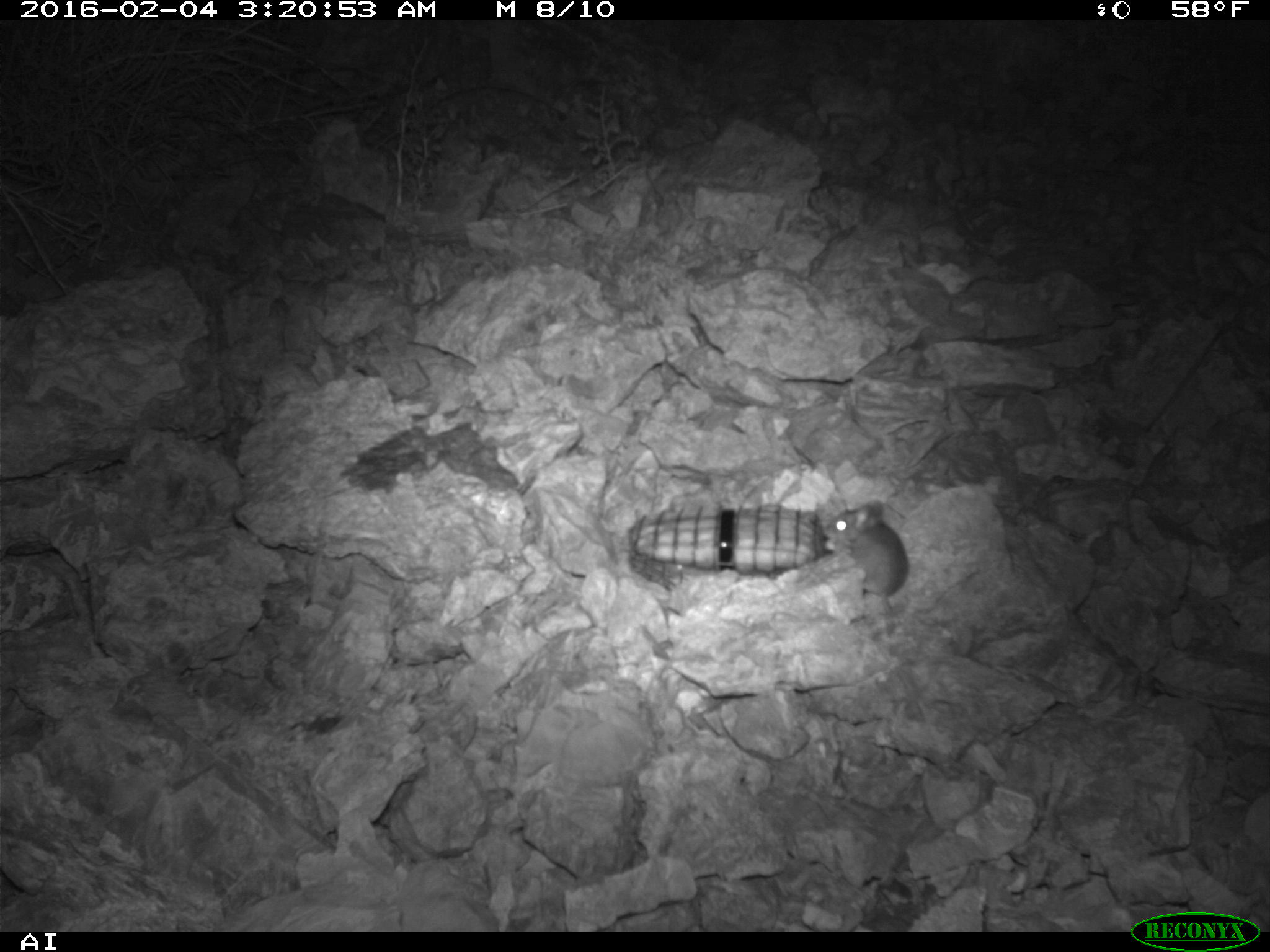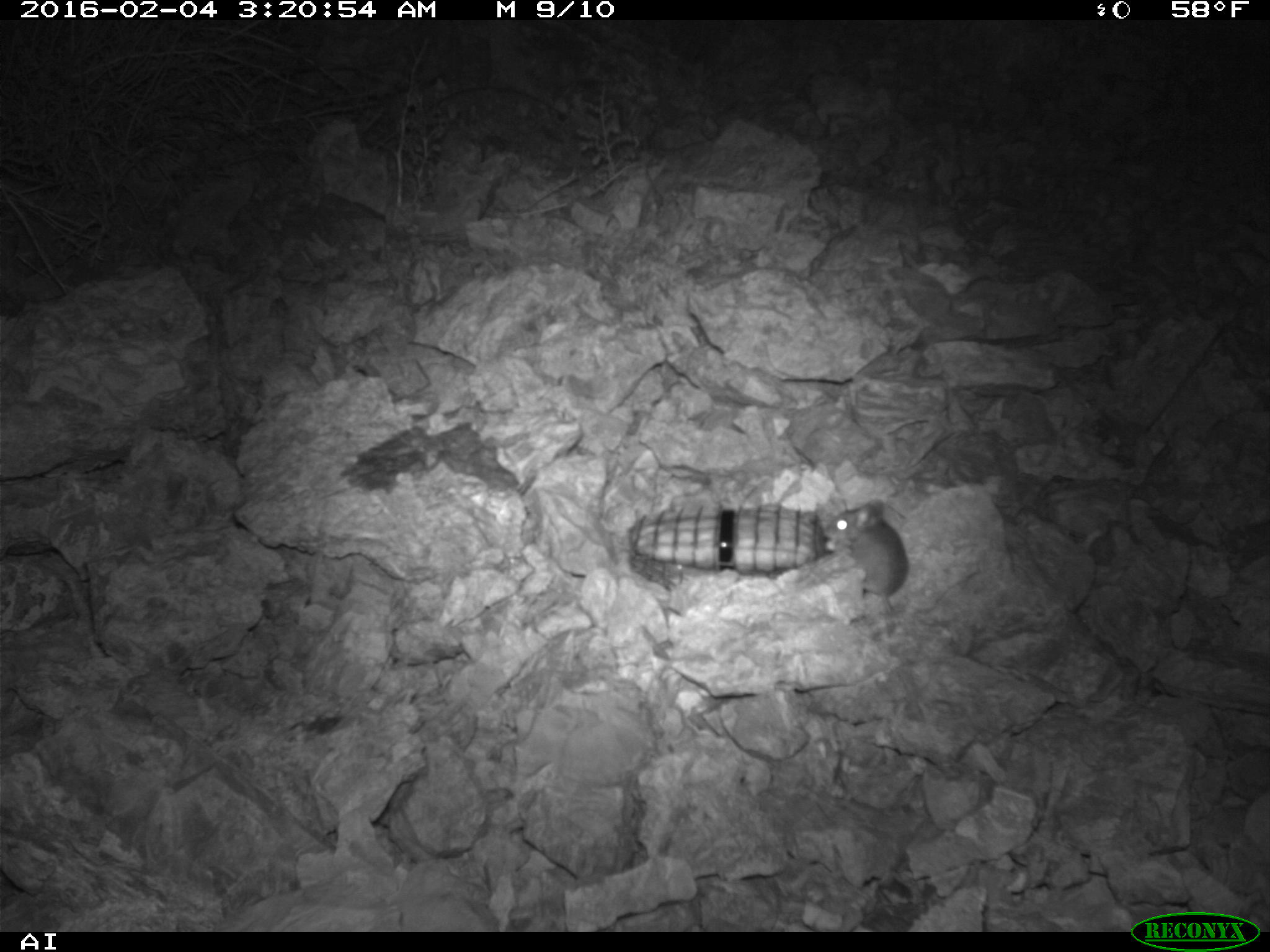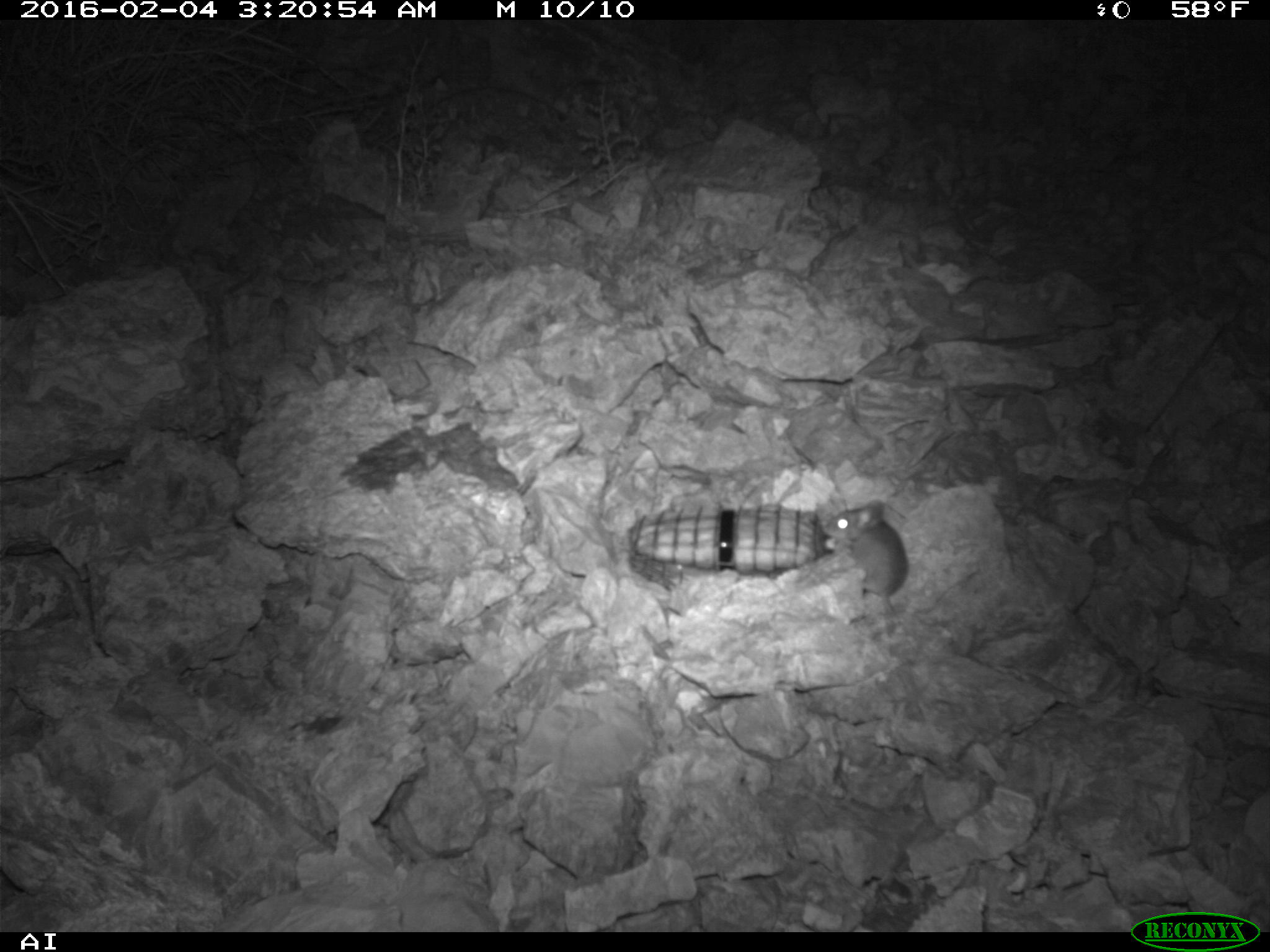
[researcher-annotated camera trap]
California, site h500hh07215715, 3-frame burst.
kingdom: Animalia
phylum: Chordata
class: Mammalia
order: Rodentia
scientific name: Rodentia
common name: rodent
Rodent (Rodentia).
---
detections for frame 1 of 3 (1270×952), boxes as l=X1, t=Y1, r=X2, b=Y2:
rodent: l=824, t=499, r=908, b=638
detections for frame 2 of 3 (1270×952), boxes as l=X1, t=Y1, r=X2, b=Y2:
rodent: l=827, t=498, r=907, b=620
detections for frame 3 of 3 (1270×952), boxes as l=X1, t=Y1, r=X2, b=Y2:
rodent: l=824, t=498, r=908, b=616